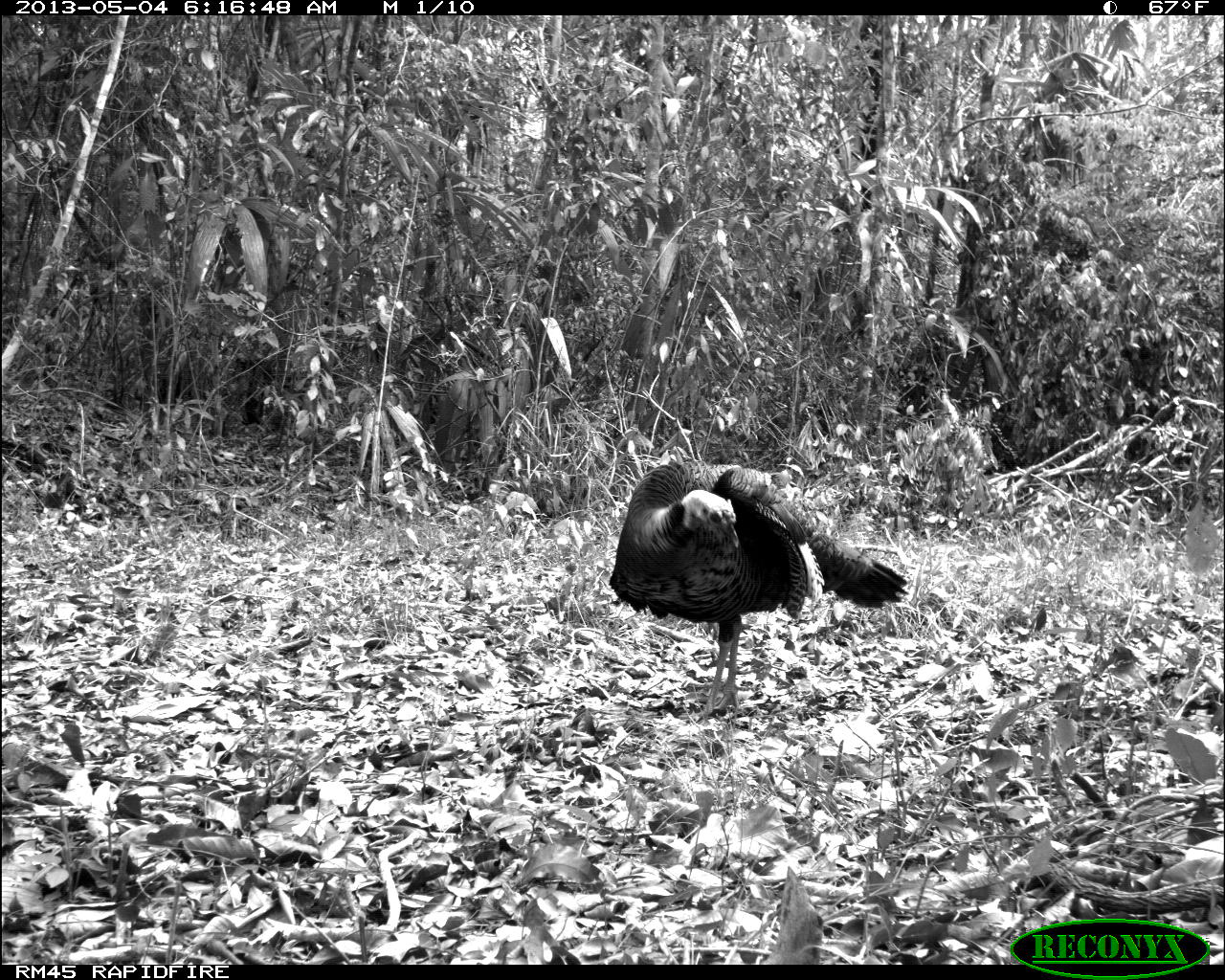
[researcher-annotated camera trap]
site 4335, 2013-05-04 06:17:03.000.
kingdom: Animalia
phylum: Chordata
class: Aves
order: Galliformes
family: Phasianidae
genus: Meleagris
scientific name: Meleagris ocellata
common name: ocellated turkey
Meleagris ocellata (ocellated turkey), count 1, sex male.